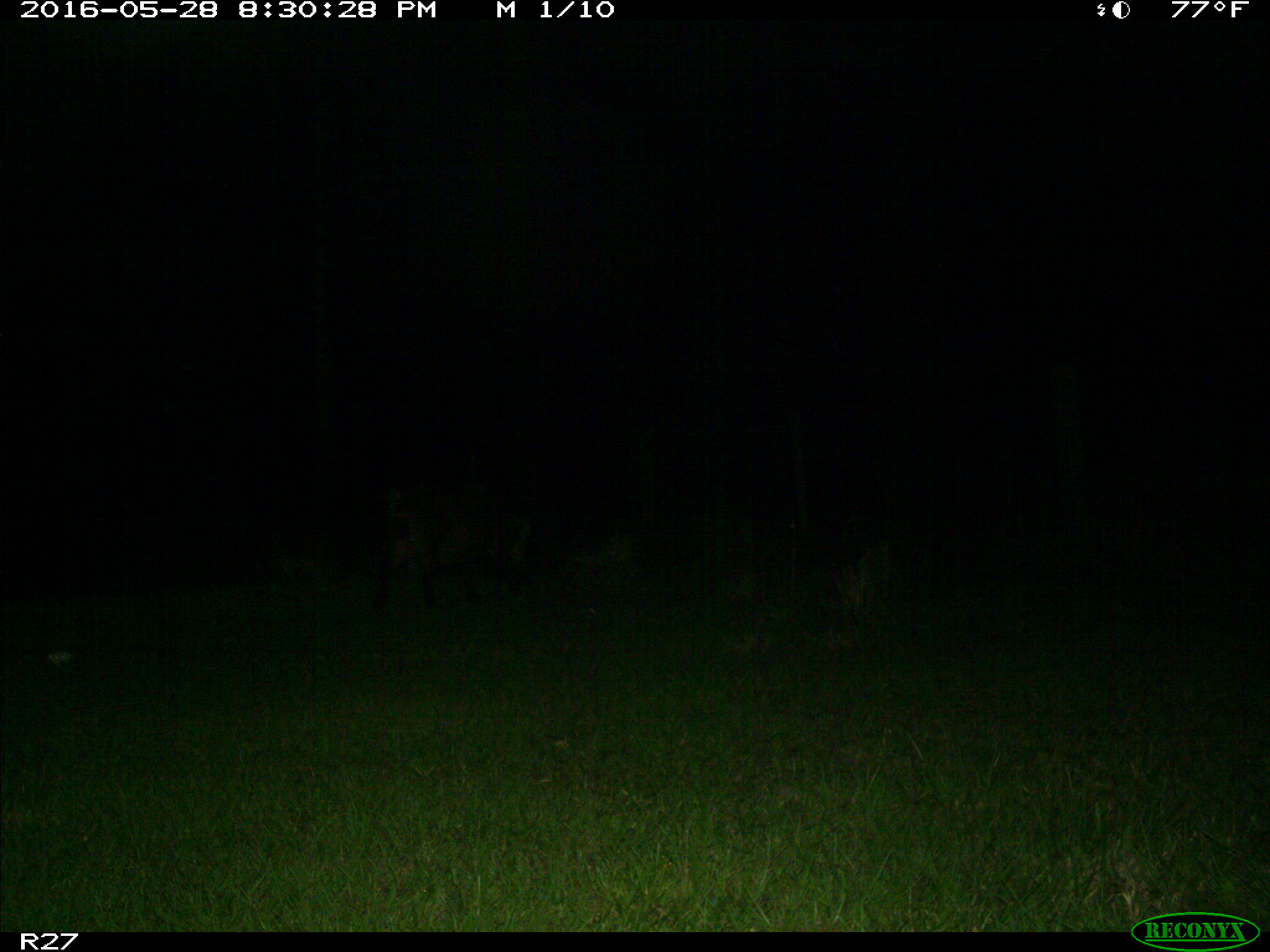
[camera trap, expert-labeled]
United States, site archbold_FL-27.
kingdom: Animalia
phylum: Chordata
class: Mammalia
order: Artiodactyla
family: Suidae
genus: Sus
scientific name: Sus scrofa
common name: wild boar